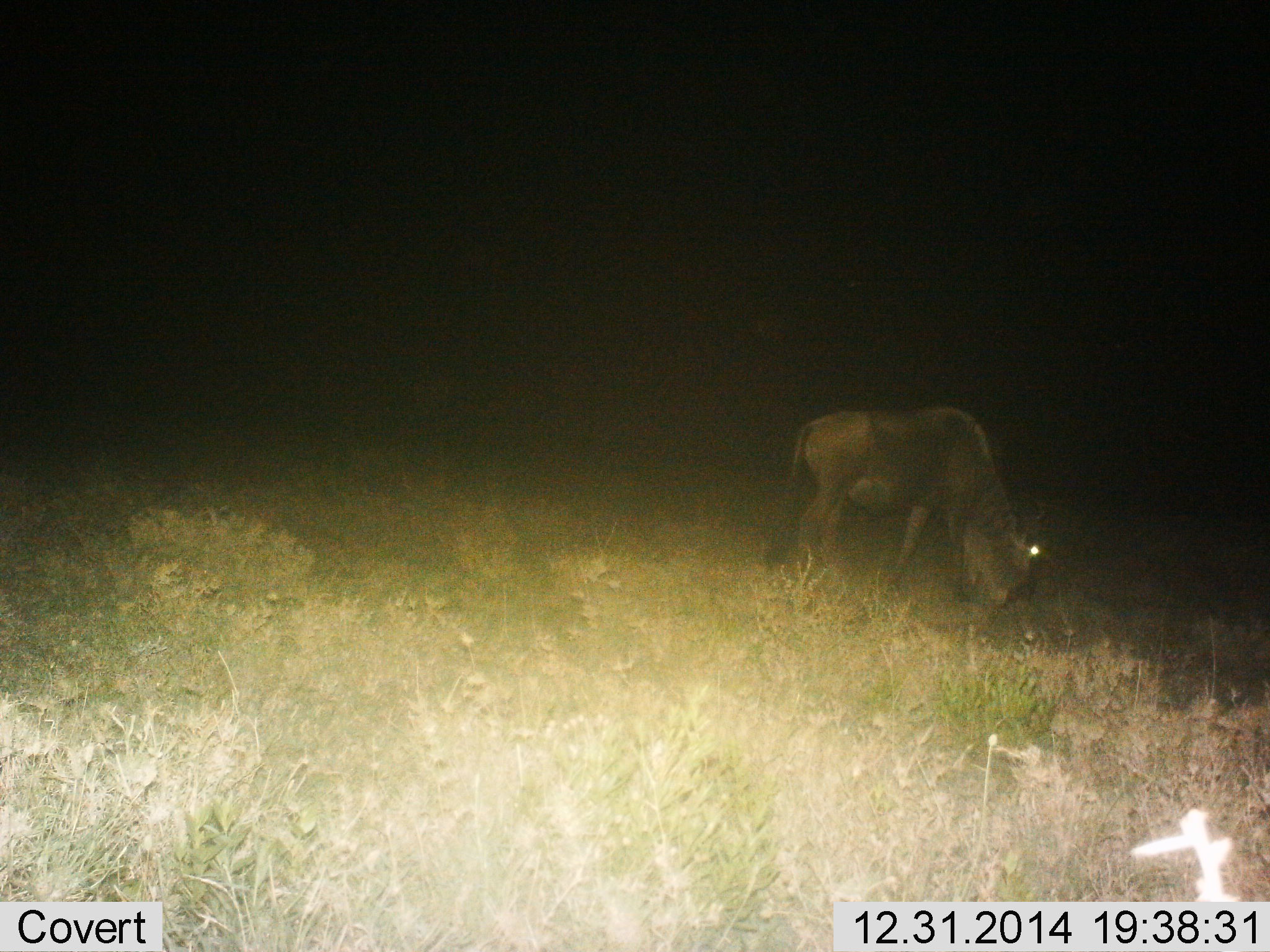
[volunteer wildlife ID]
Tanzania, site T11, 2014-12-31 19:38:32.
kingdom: Animalia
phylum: Chordata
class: Mammalia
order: Artiodactyla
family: Bovidae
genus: Connochaetes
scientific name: Connochaetes taurinus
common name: blue wildebeest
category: wildebeest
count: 1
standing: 10%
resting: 0%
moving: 10%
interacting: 0%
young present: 10%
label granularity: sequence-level